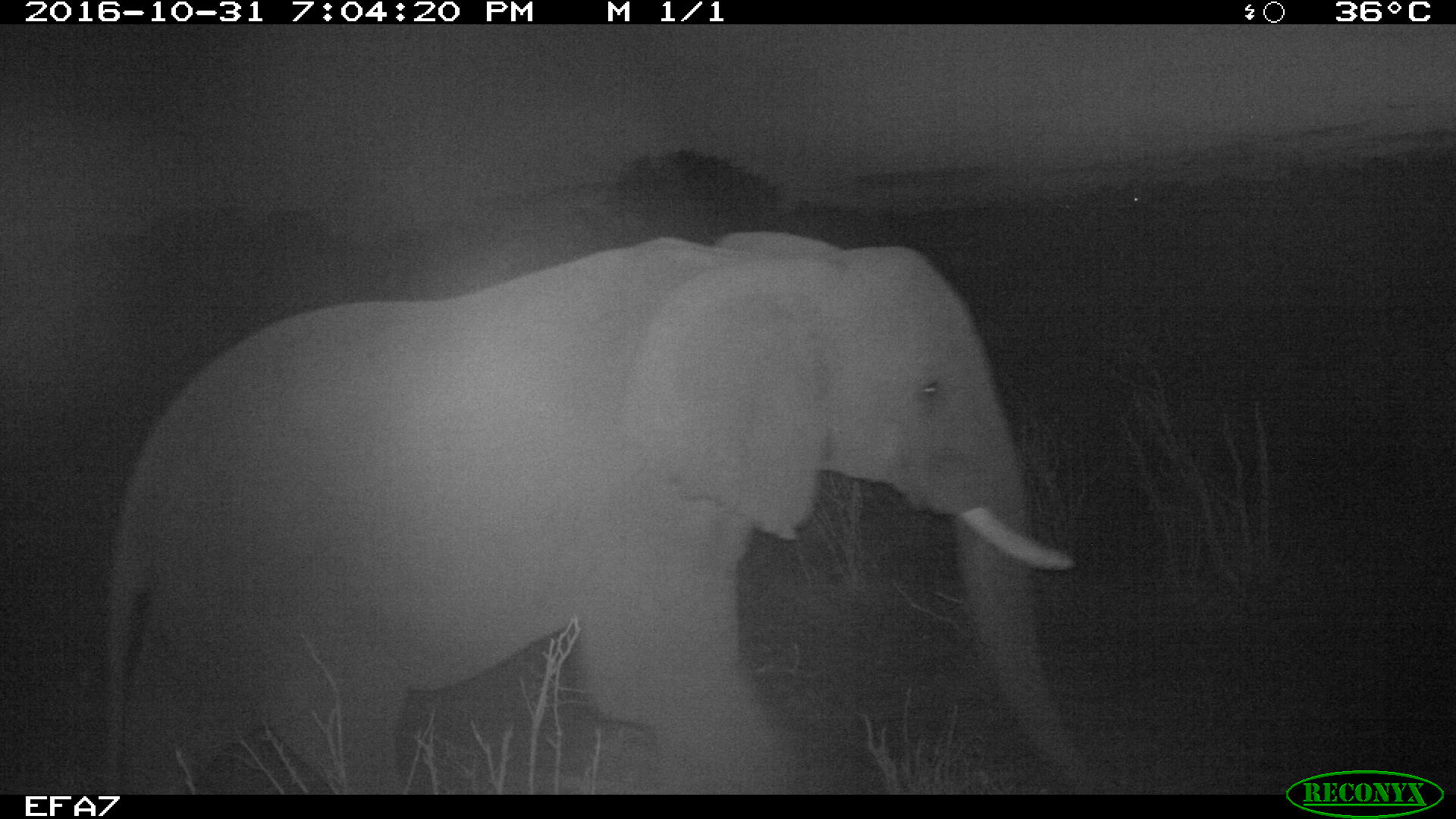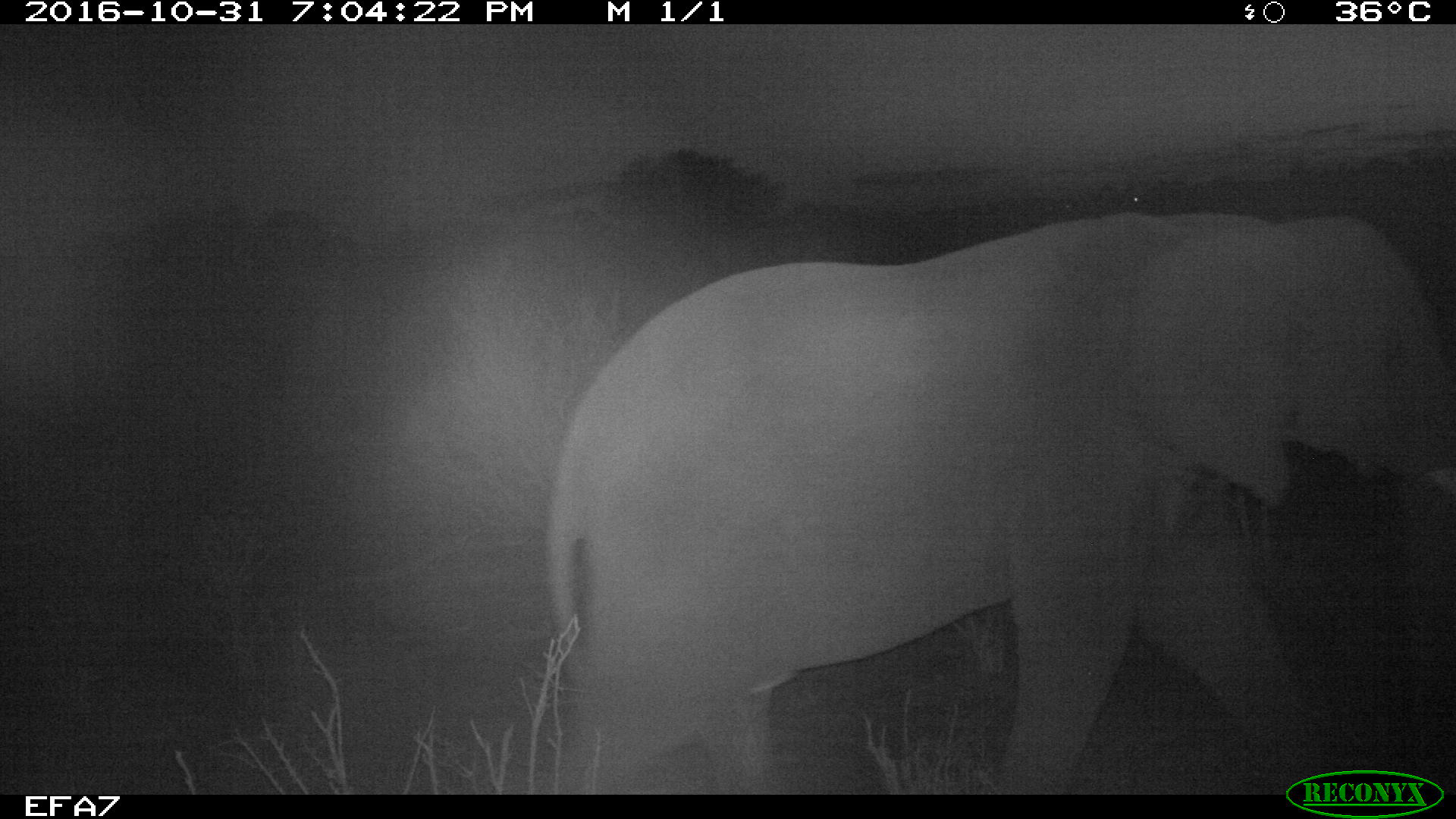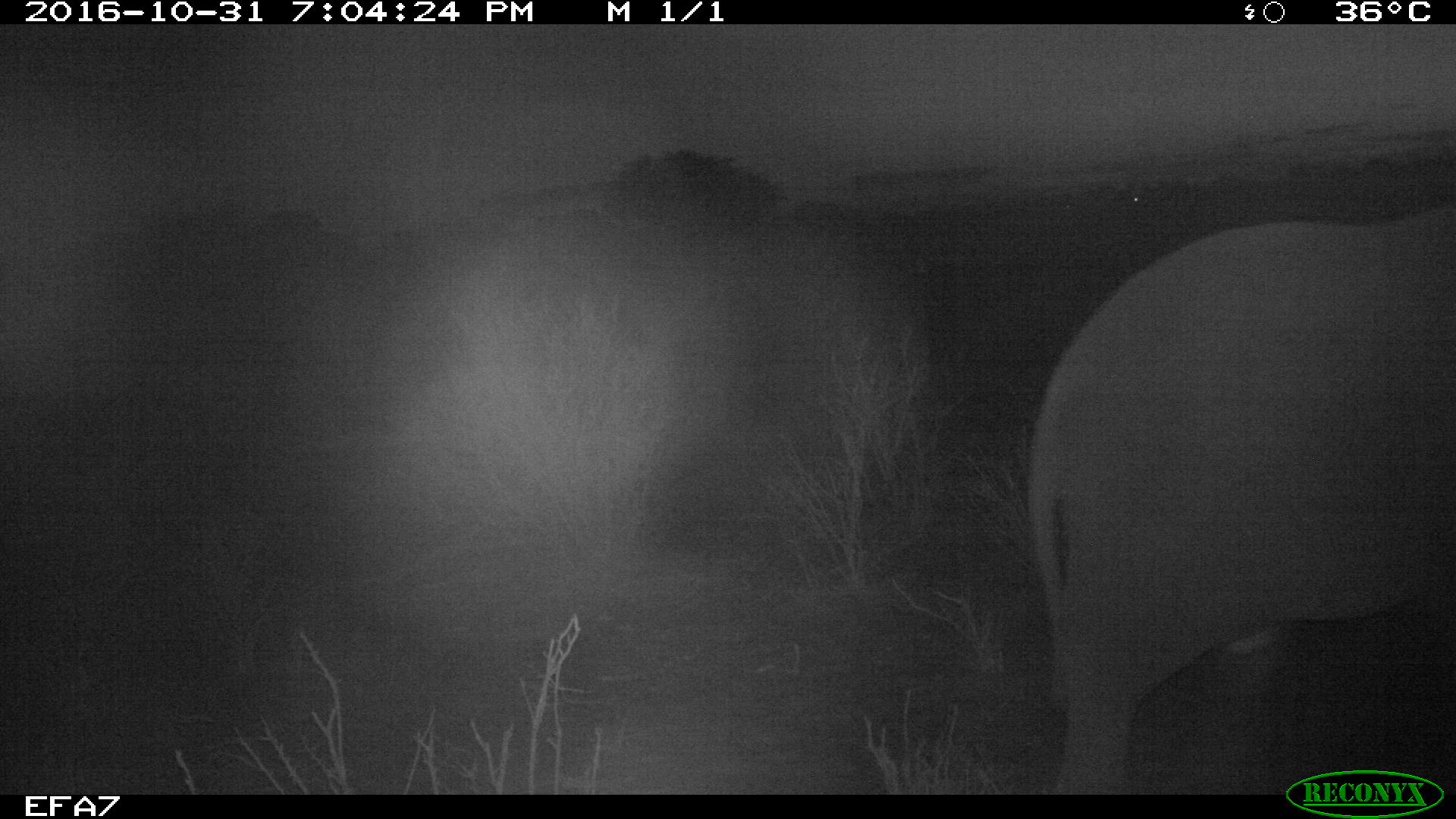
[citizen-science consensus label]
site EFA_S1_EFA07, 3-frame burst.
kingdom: Animalia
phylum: Chordata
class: Mammalia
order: Proboscidea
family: Elephantidae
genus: Loxodonta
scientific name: Loxodonta africana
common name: african bush elephant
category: elephant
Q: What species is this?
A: Elephant (african bush elephant) (Loxodonta africana).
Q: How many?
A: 1.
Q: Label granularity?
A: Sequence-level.